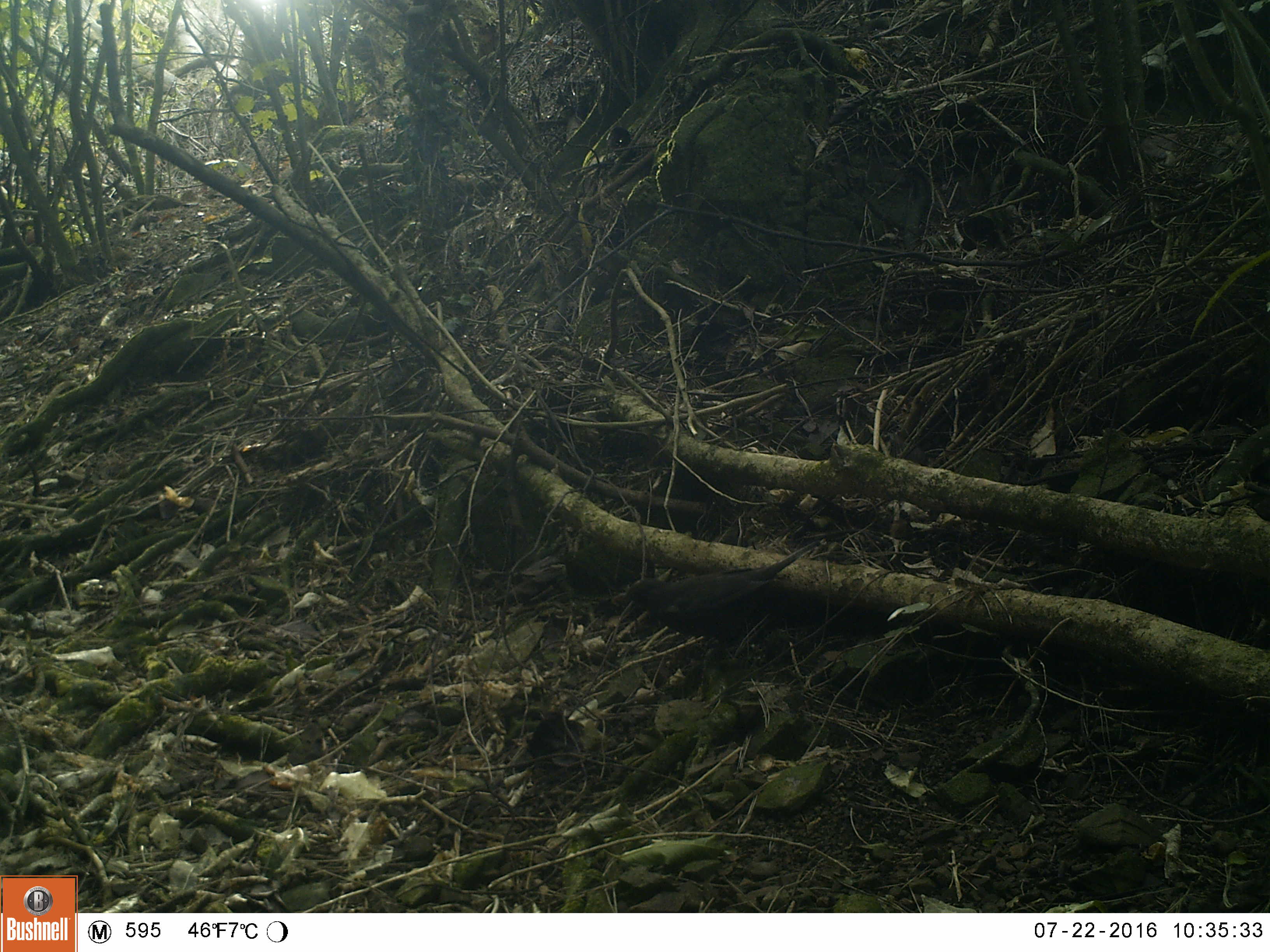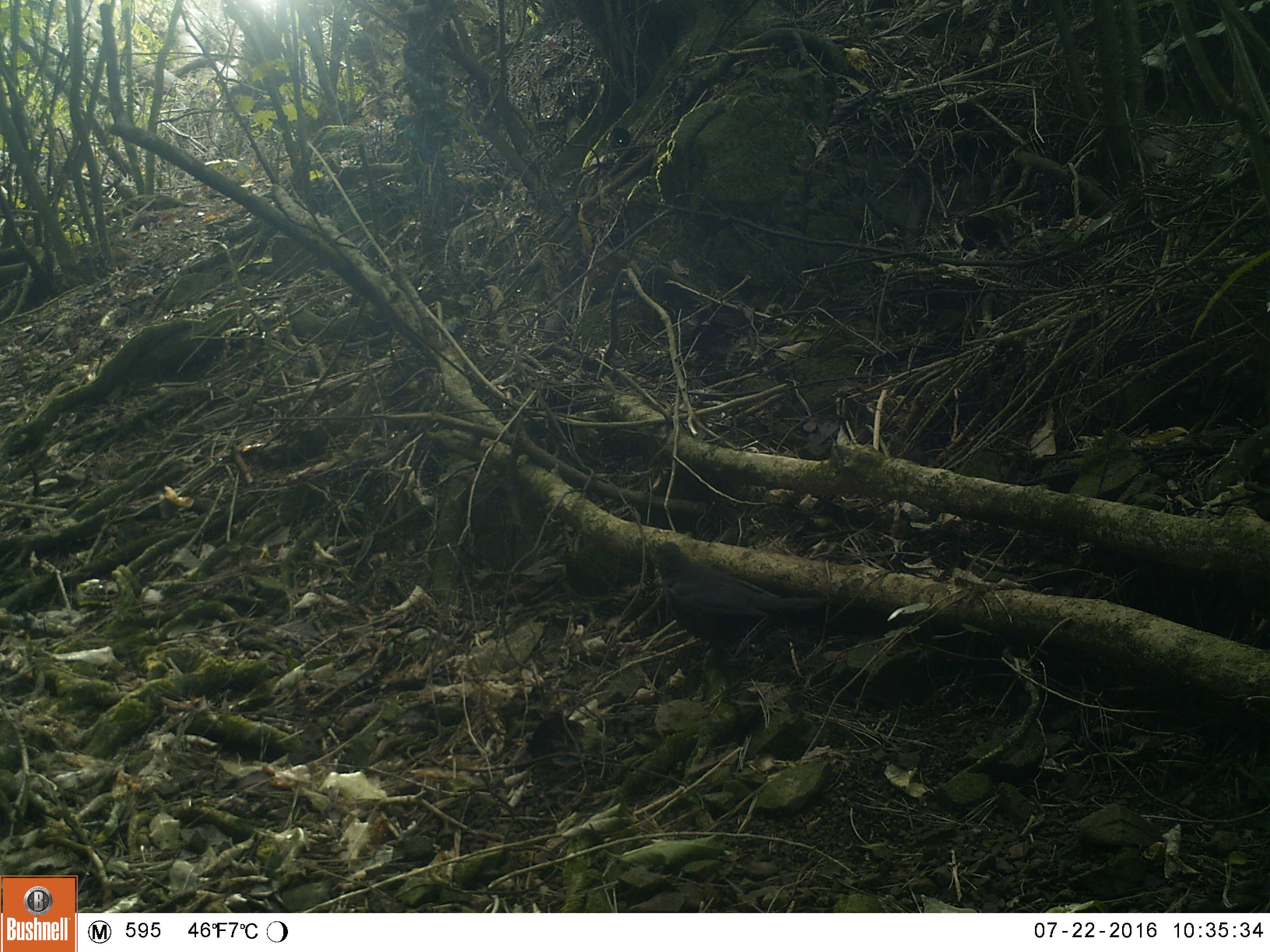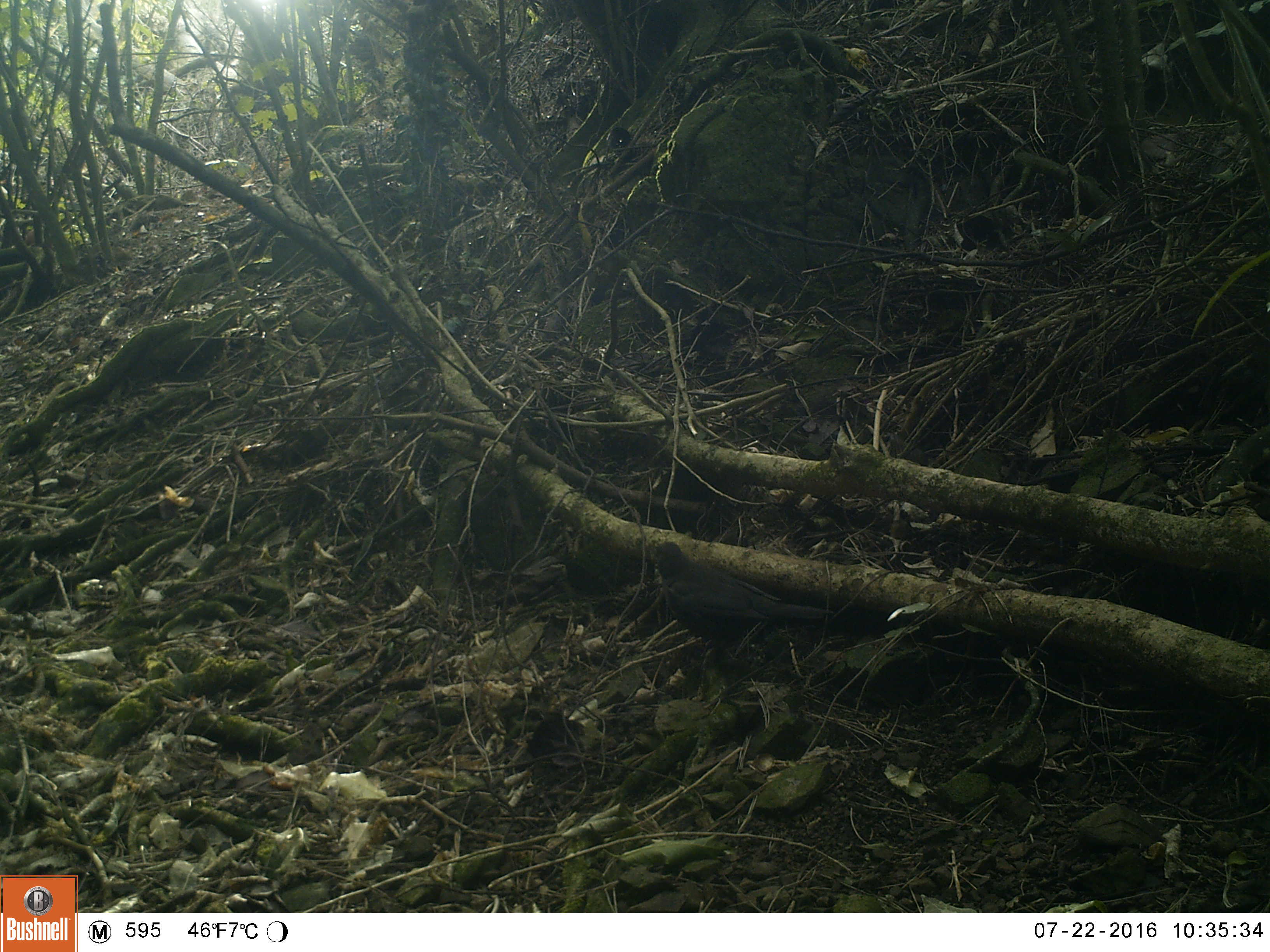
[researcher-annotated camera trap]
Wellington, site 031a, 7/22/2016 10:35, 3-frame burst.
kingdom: Animalia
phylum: Chordata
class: Aves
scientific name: Aves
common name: bird